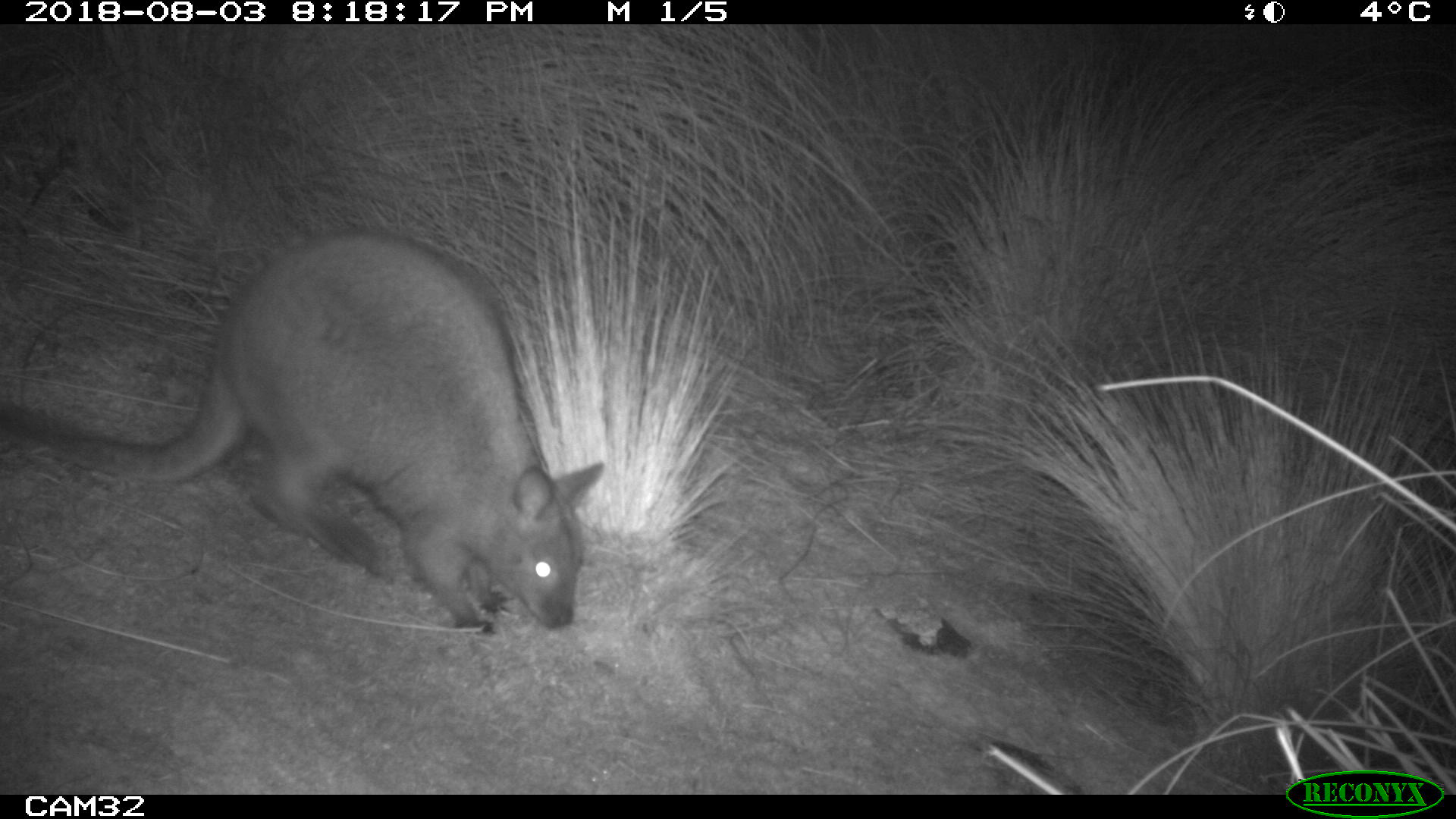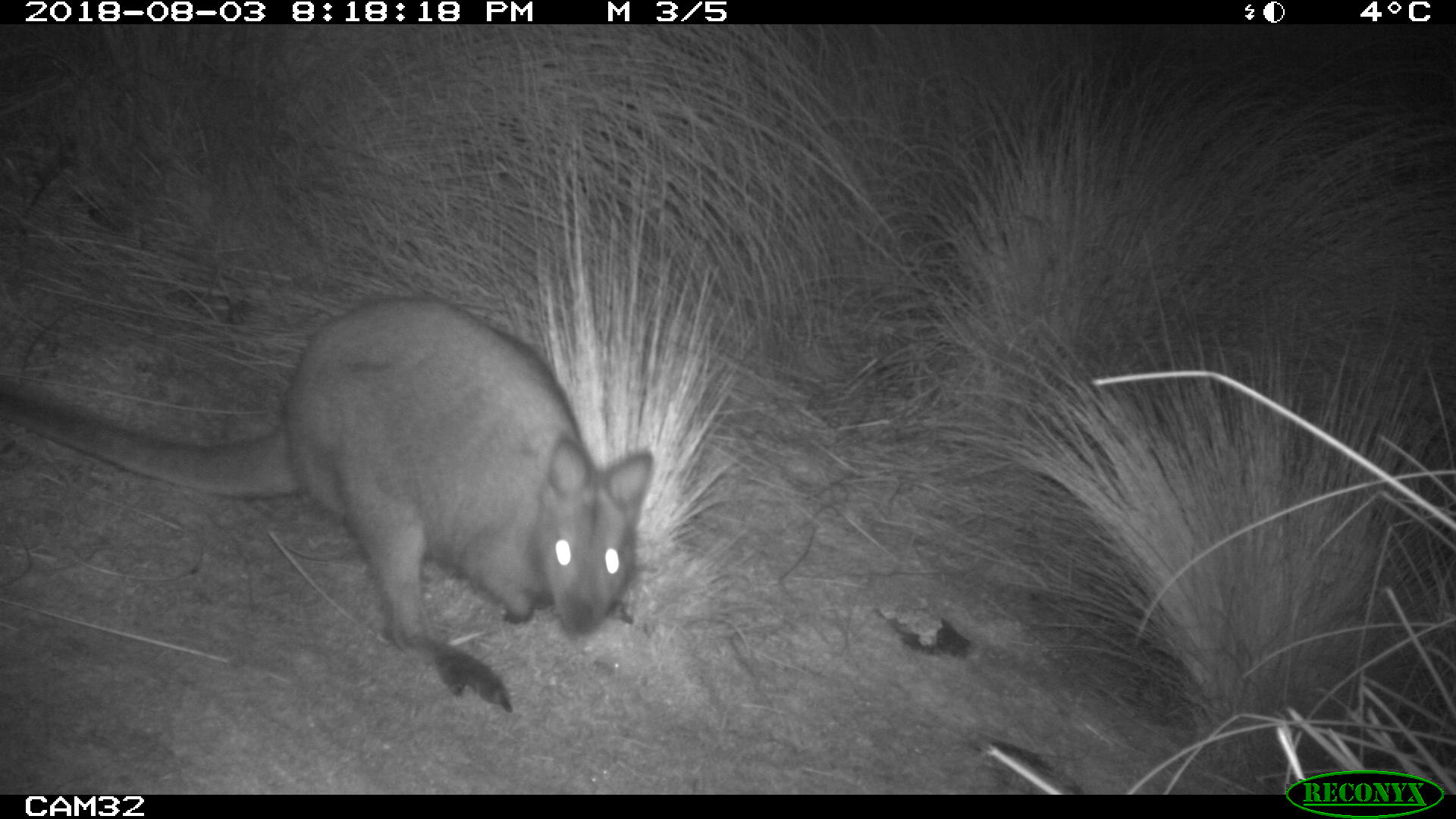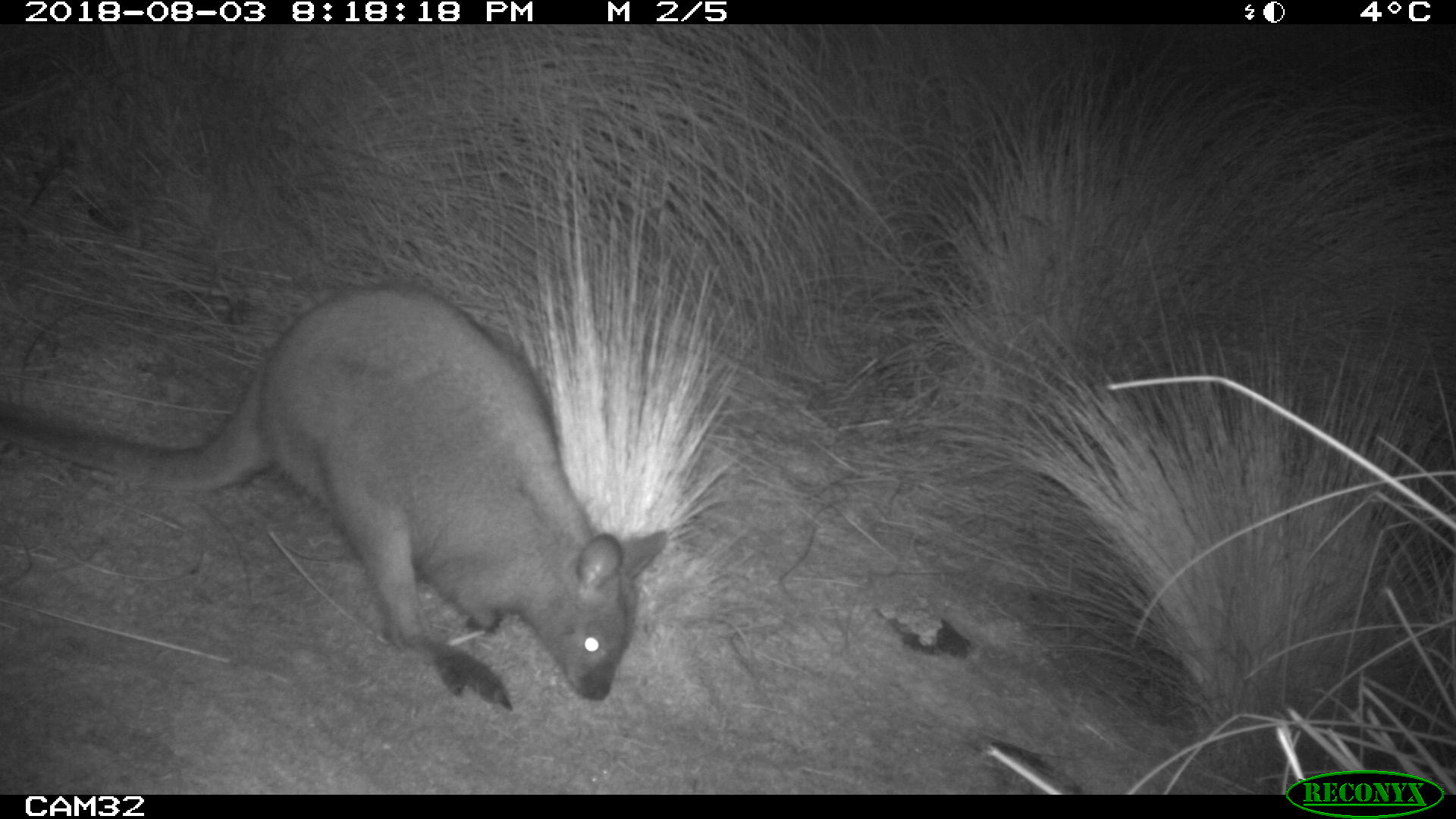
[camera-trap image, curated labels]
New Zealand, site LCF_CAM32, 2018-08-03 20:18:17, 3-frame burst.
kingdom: Animalia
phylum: Chordata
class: Mammalia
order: Diprotodontia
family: Macropodidae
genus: Notamacropus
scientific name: Notamacropus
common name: wallaby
Wallaby (Notamacropus).